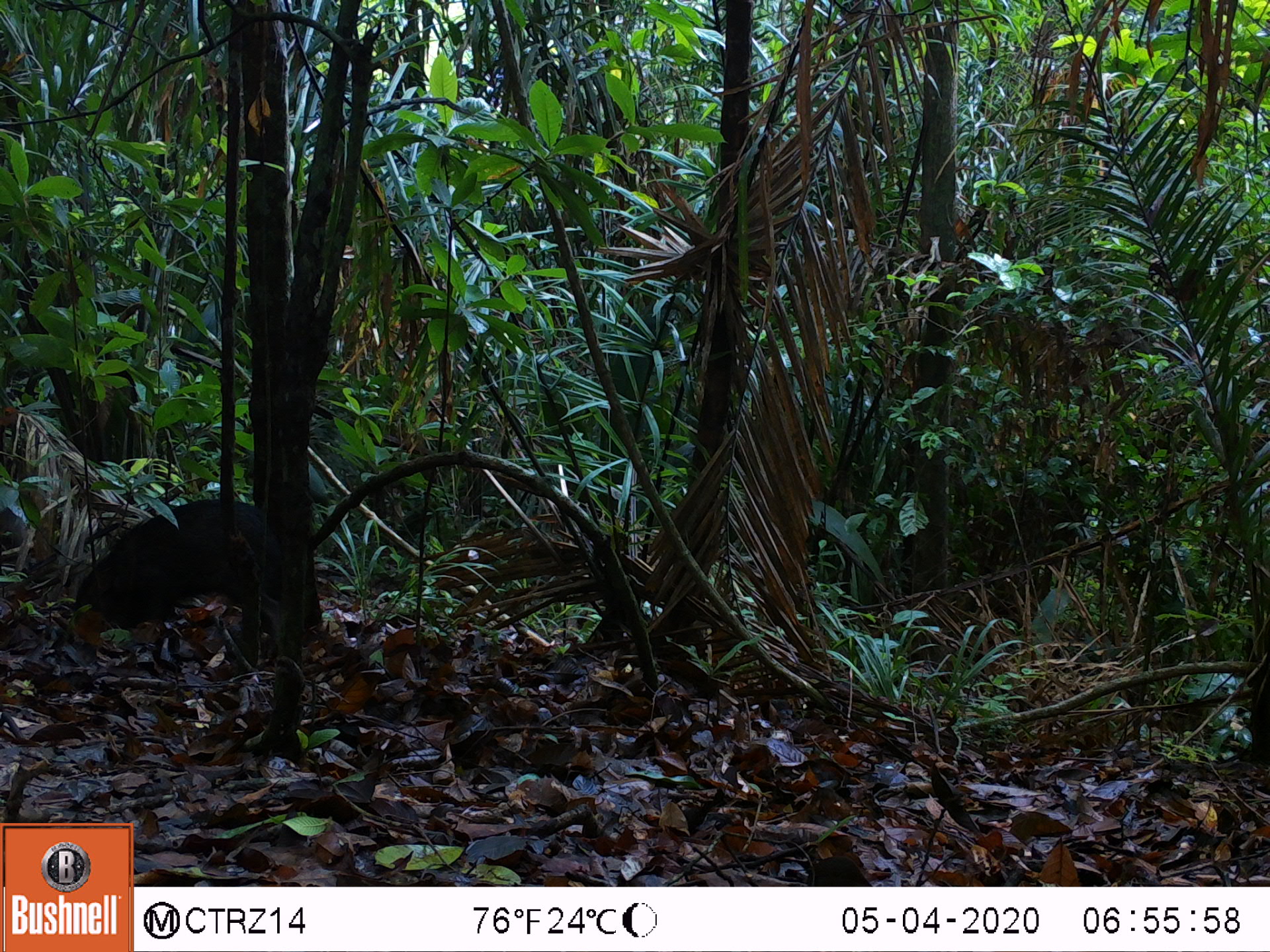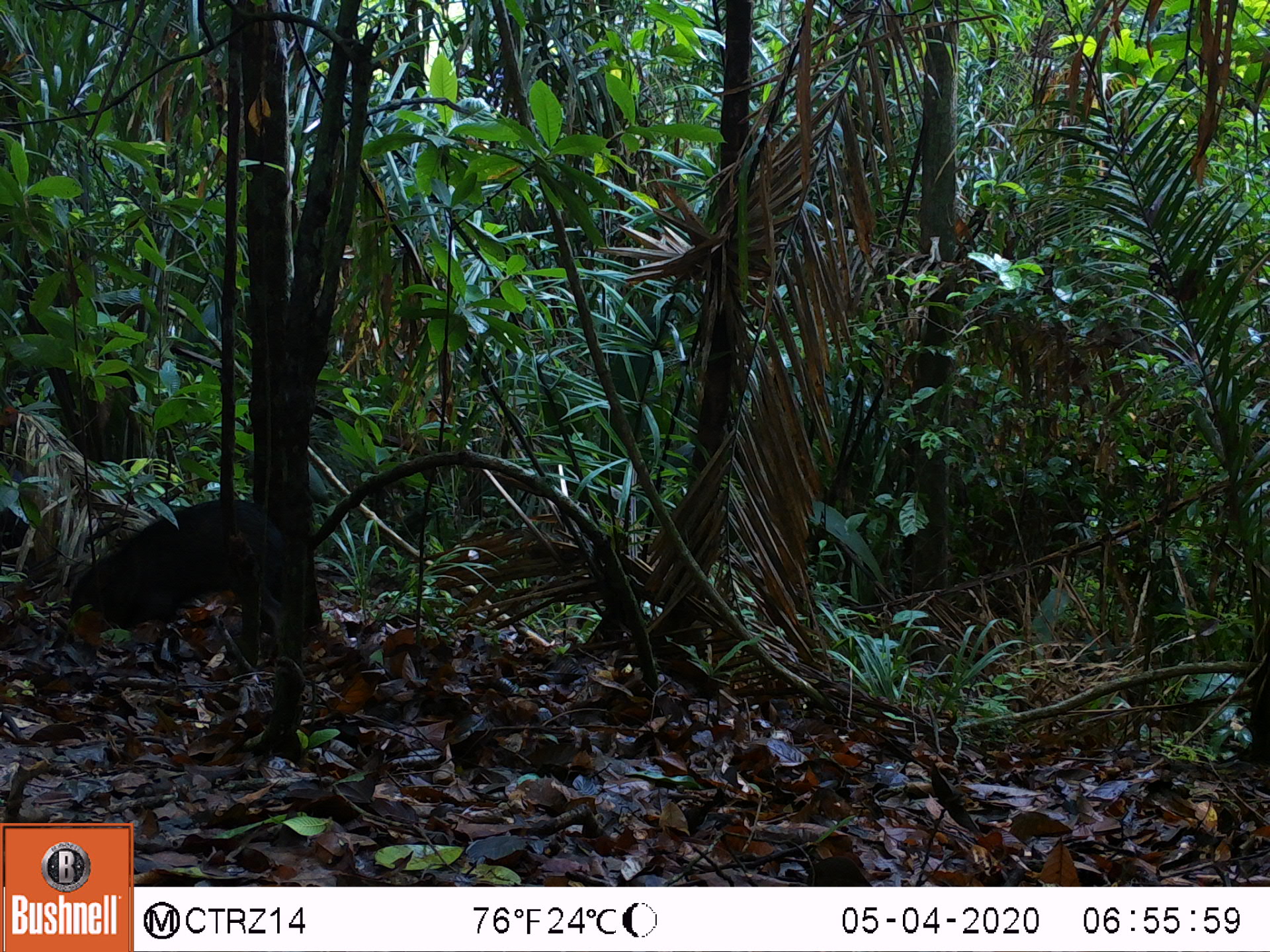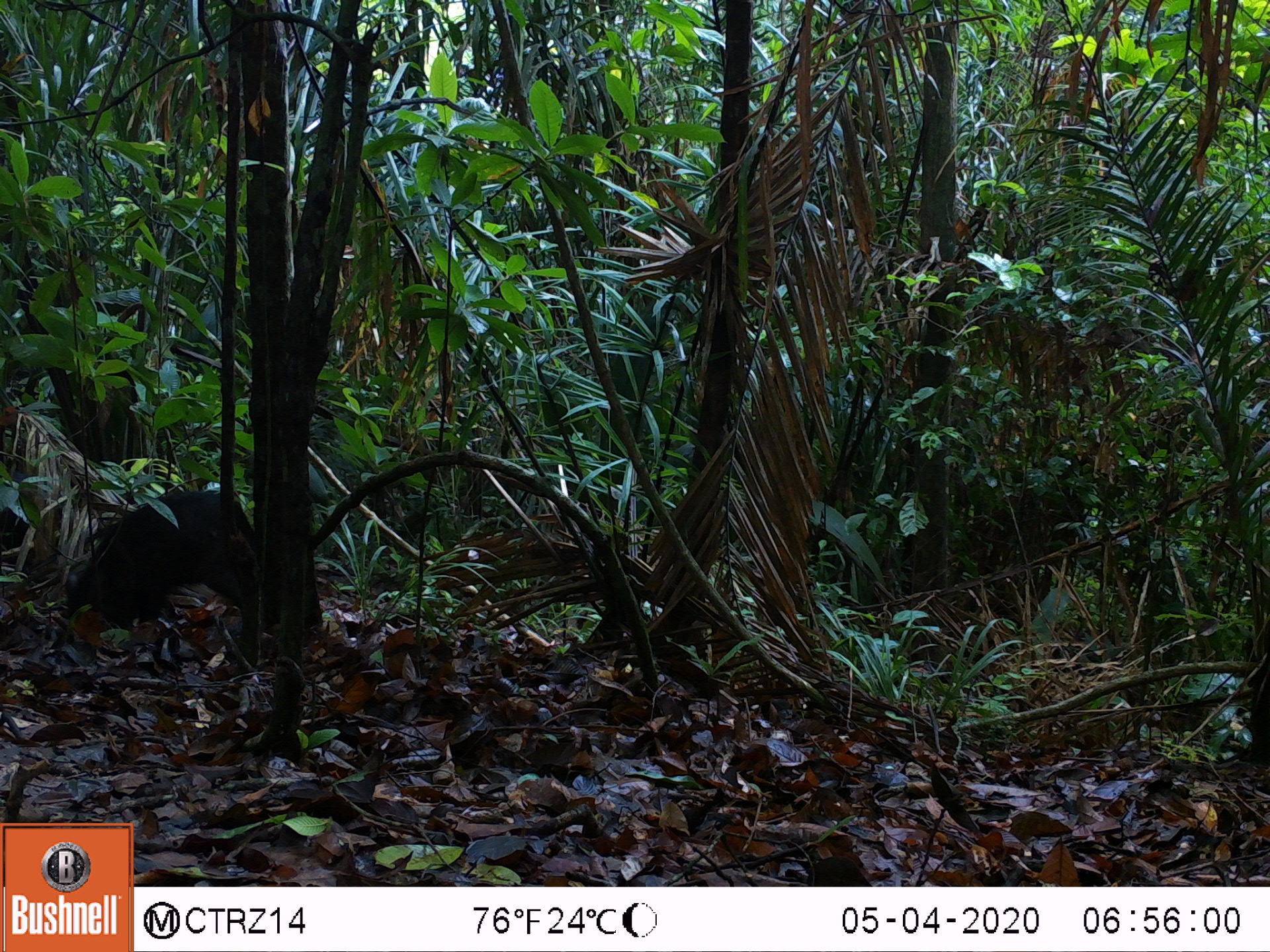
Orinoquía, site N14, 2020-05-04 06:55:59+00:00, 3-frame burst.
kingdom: Animalia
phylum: Chordata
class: Mammalia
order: Artiodactyla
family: Tayassuidae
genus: Pecari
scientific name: Pecari tajacu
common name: collared peccary